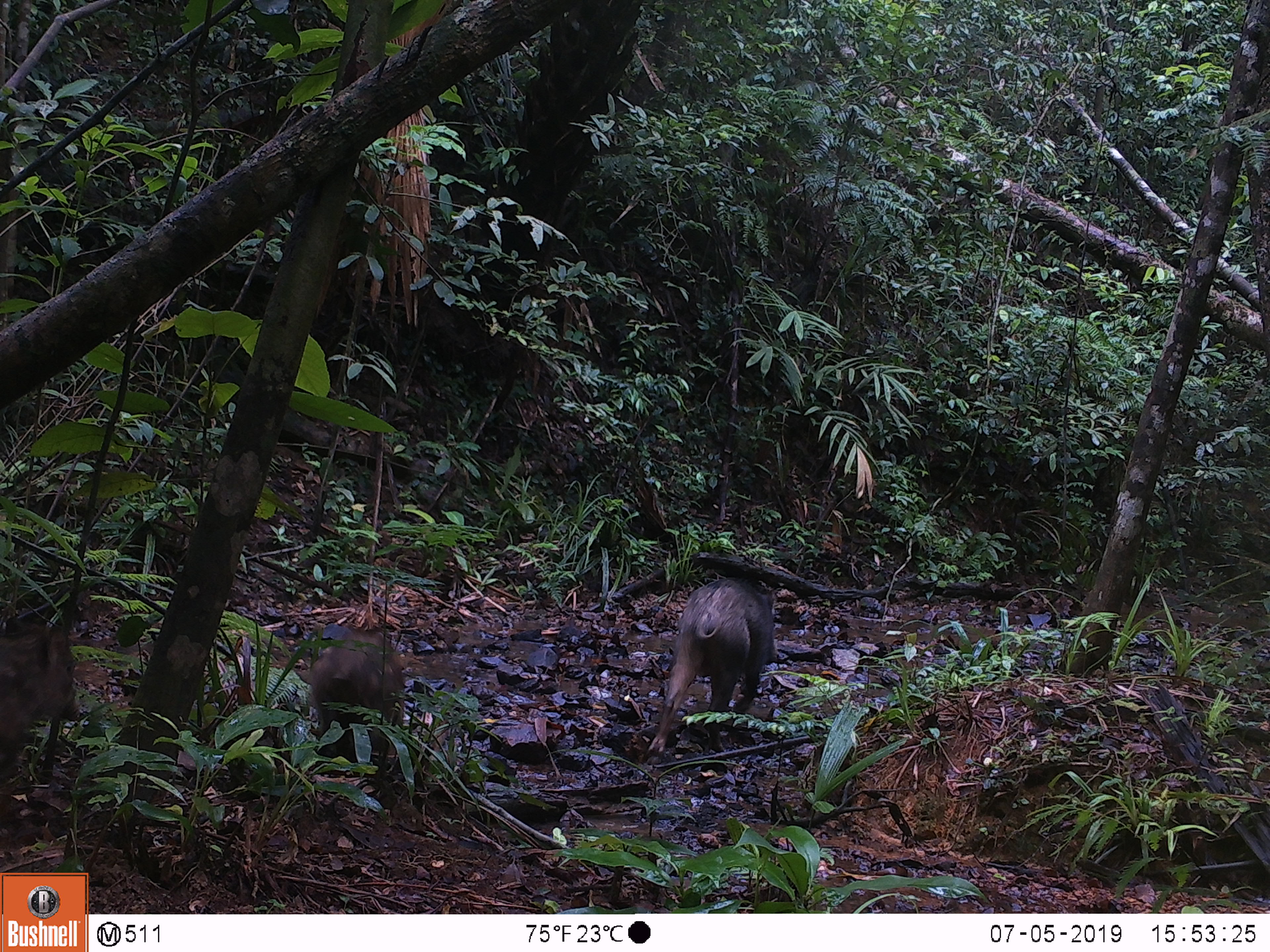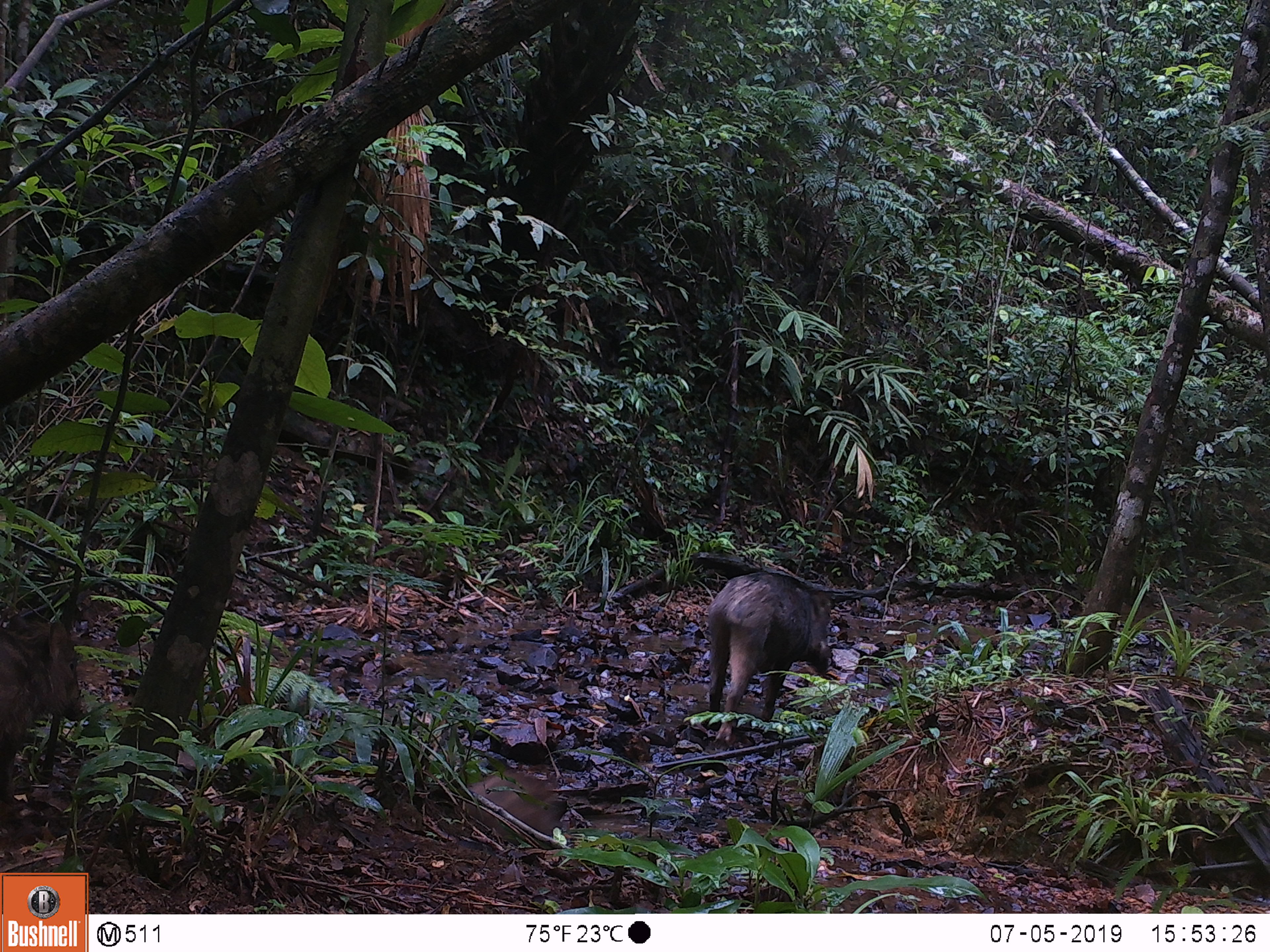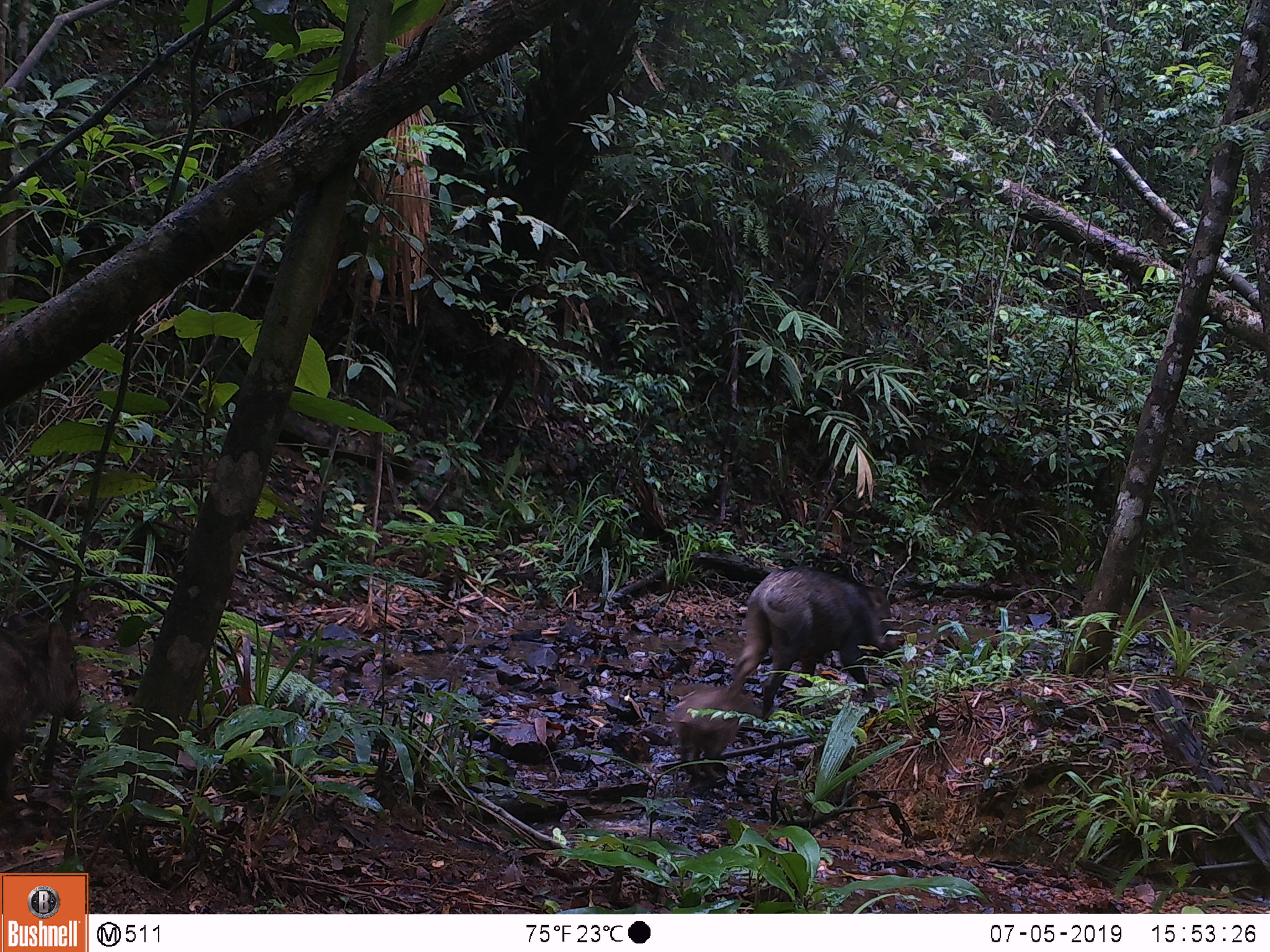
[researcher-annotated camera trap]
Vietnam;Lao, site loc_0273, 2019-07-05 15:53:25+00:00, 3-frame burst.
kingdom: Animalia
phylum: Chordata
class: Mammalia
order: Artiodactyla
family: Suidae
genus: Sus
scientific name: Sus scrofa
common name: eurasian wild pig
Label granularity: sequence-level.